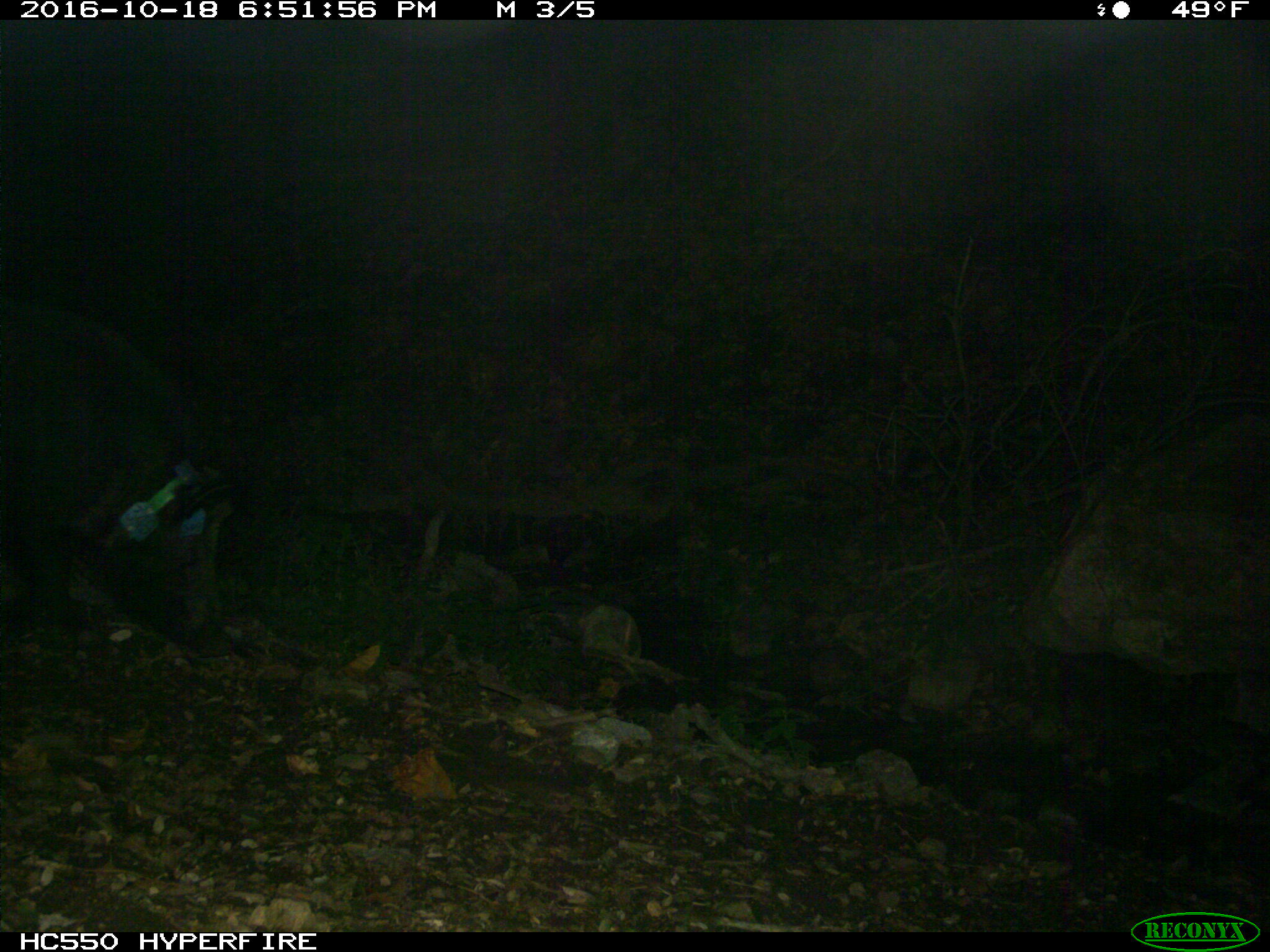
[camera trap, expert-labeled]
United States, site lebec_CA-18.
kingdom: Animalia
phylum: Chordata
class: Mammalia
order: Artiodactyla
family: Suidae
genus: Sus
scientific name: Sus scrofa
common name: wild boar